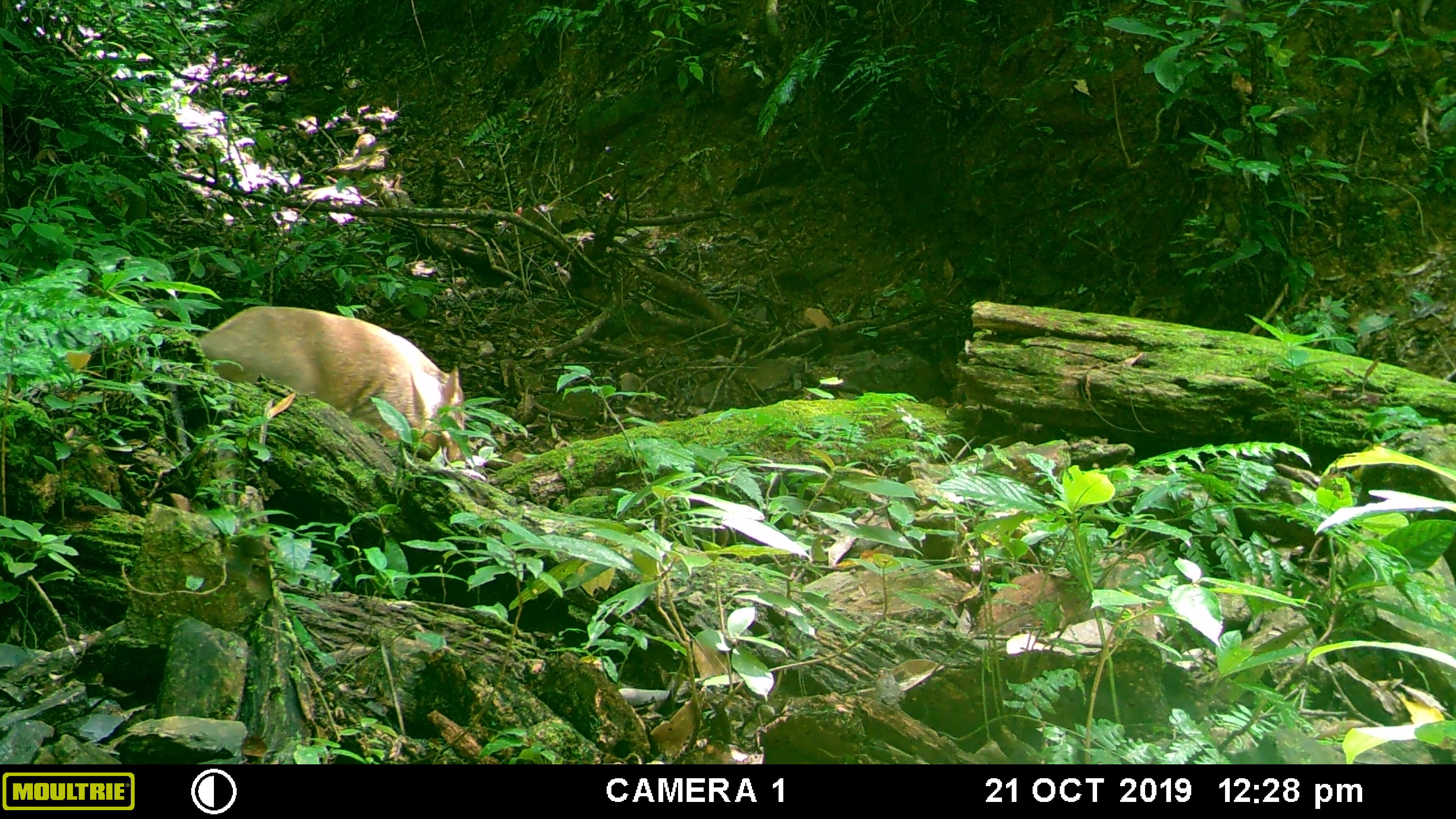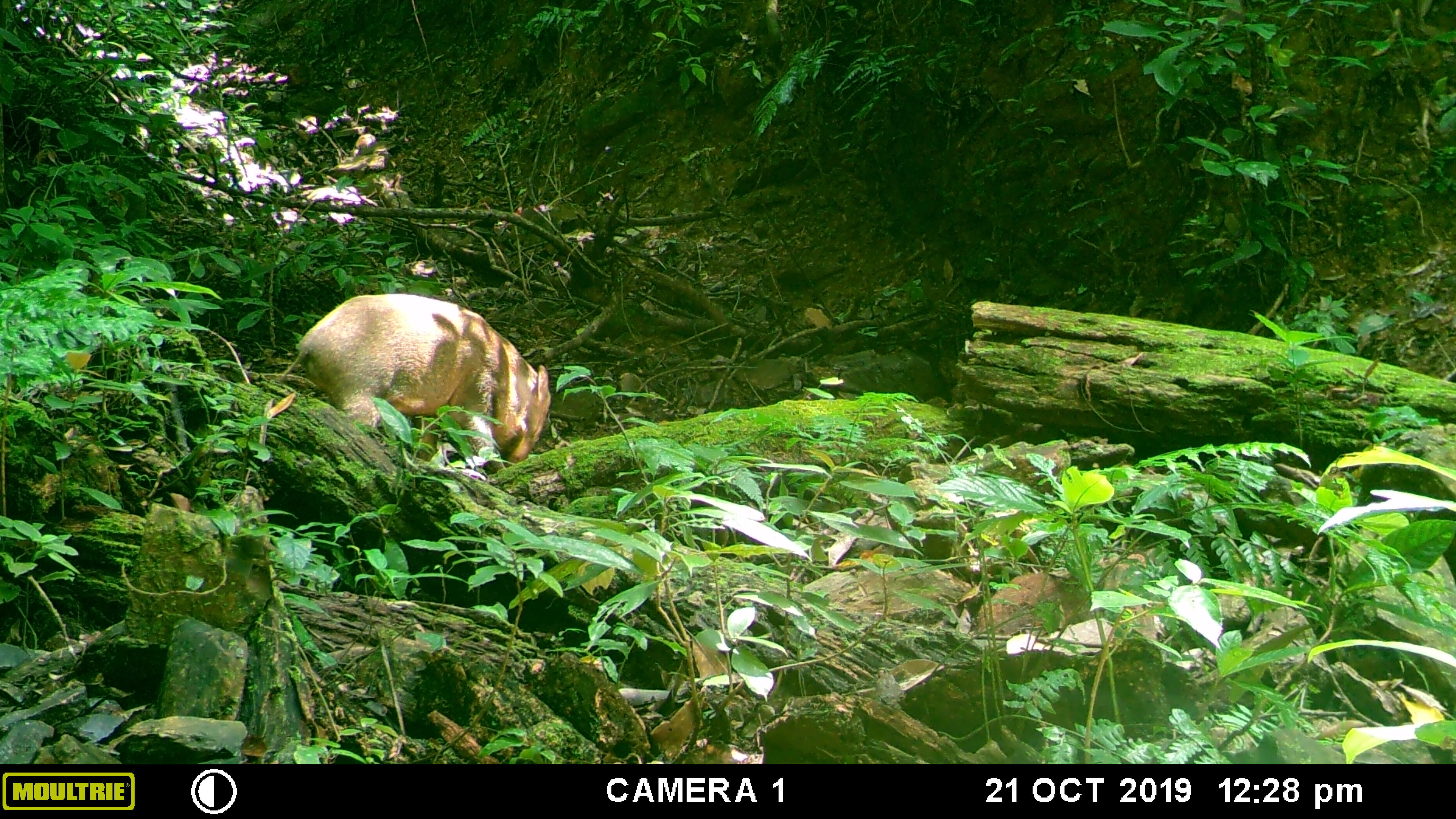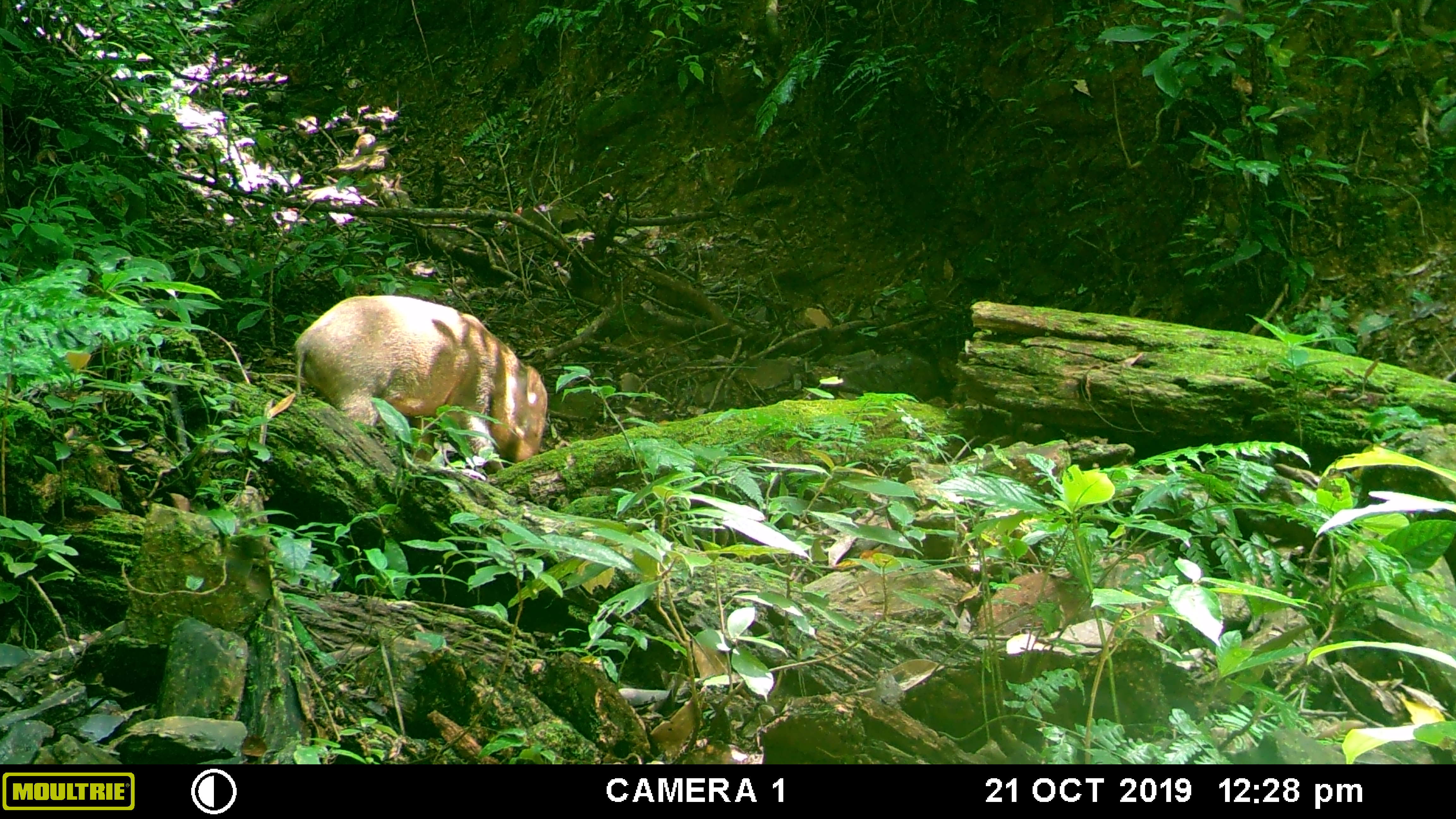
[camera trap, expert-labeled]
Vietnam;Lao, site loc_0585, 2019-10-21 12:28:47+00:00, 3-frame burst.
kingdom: Animalia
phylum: Chordata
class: Mammalia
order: Artiodactyla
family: Suidae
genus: Sus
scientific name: Sus scrofa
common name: eurasian wild pig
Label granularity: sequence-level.